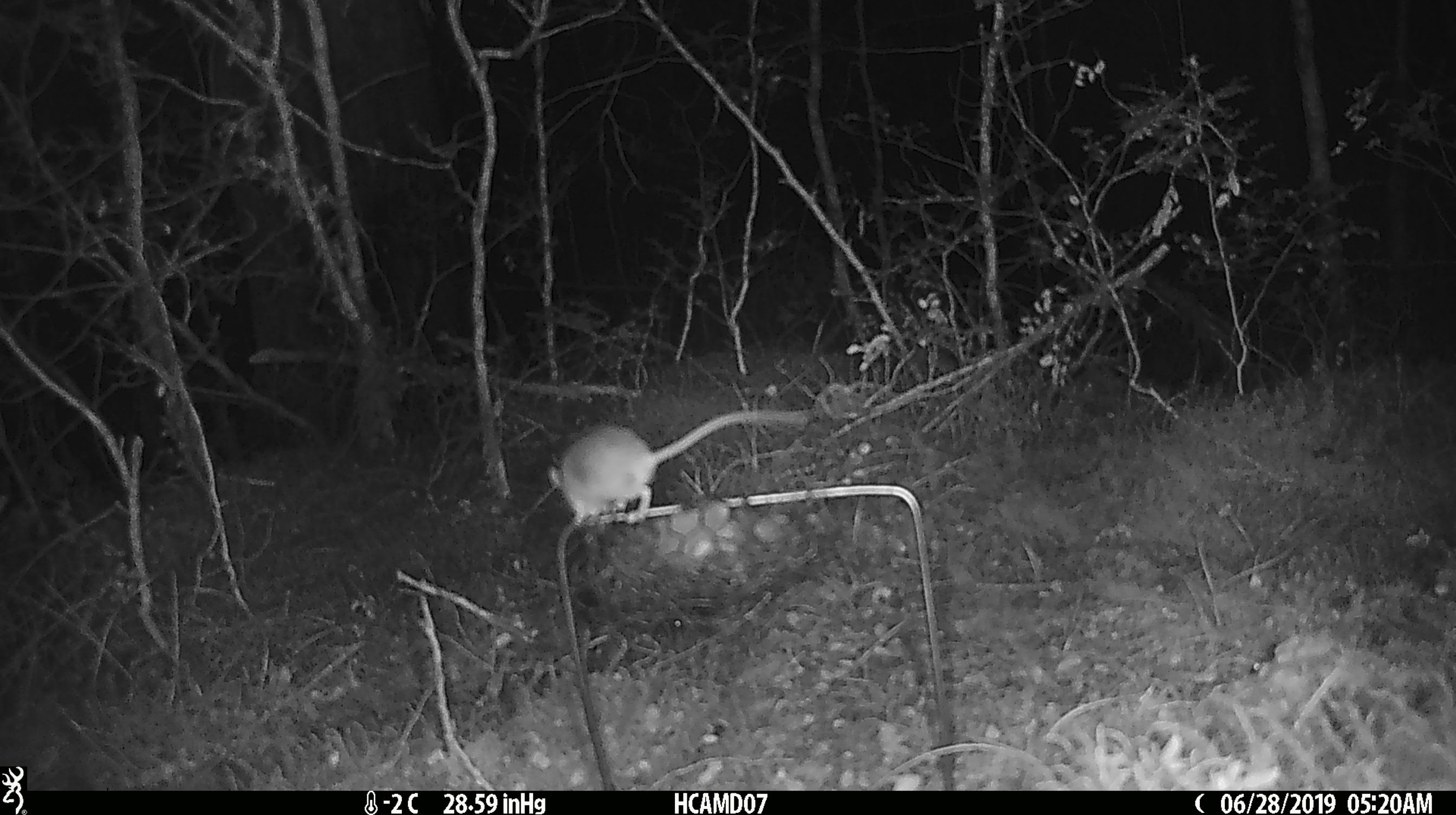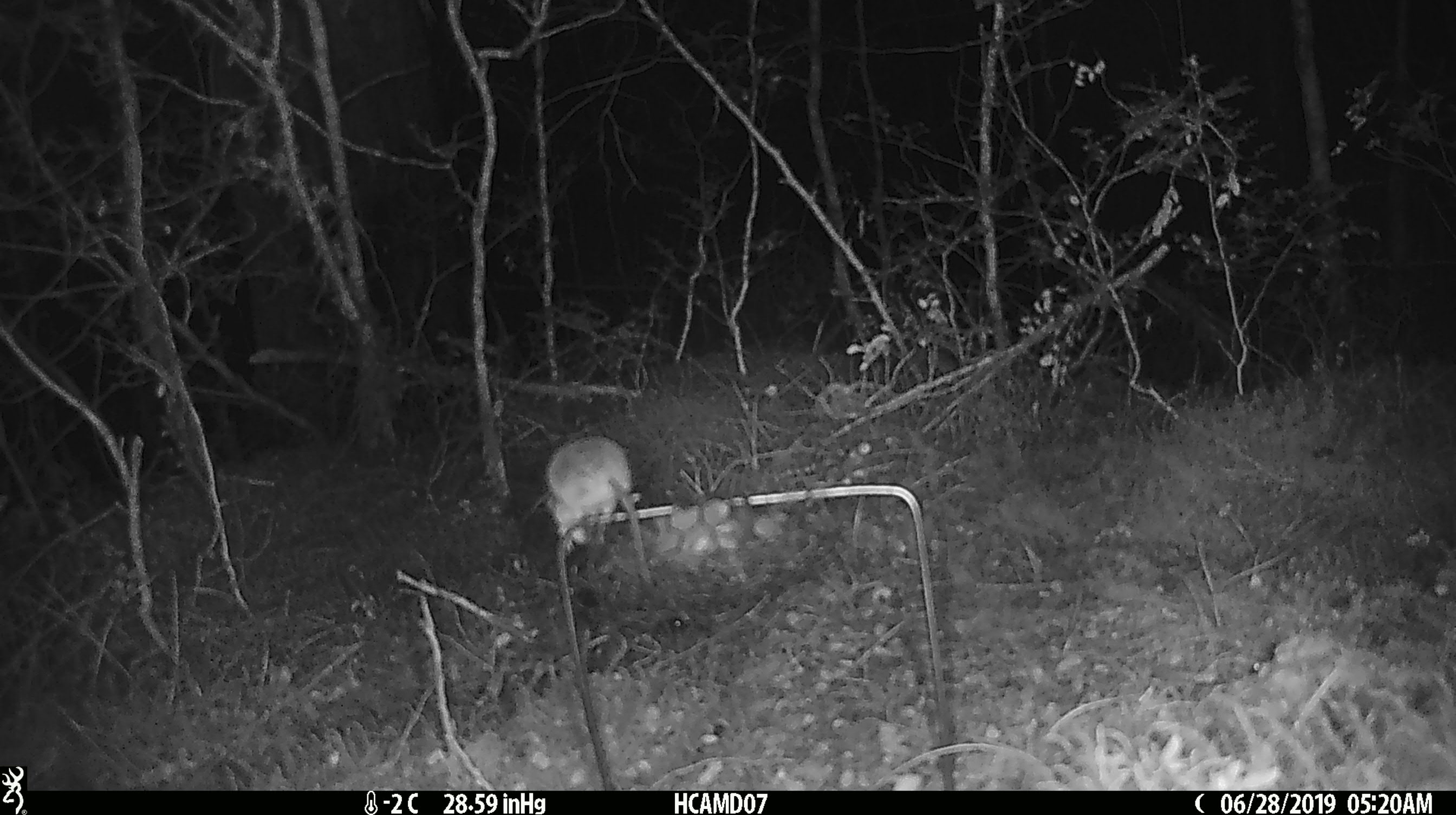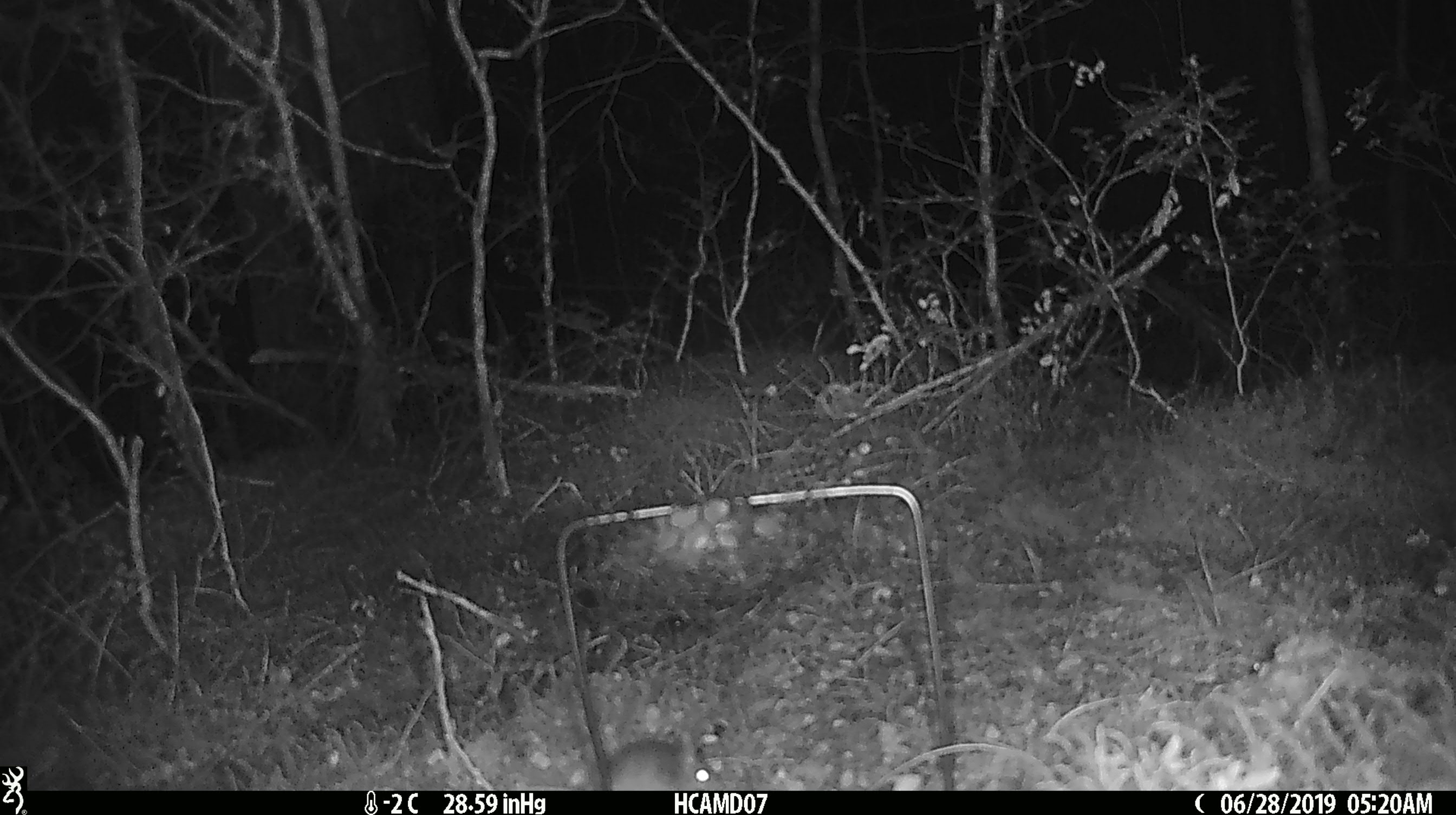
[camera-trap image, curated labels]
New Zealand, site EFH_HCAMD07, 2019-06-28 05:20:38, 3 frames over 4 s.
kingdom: Animalia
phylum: Chordata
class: Mammalia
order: Rodentia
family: Muridae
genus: Mus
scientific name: Mus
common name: mouse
Mouse (Mus).